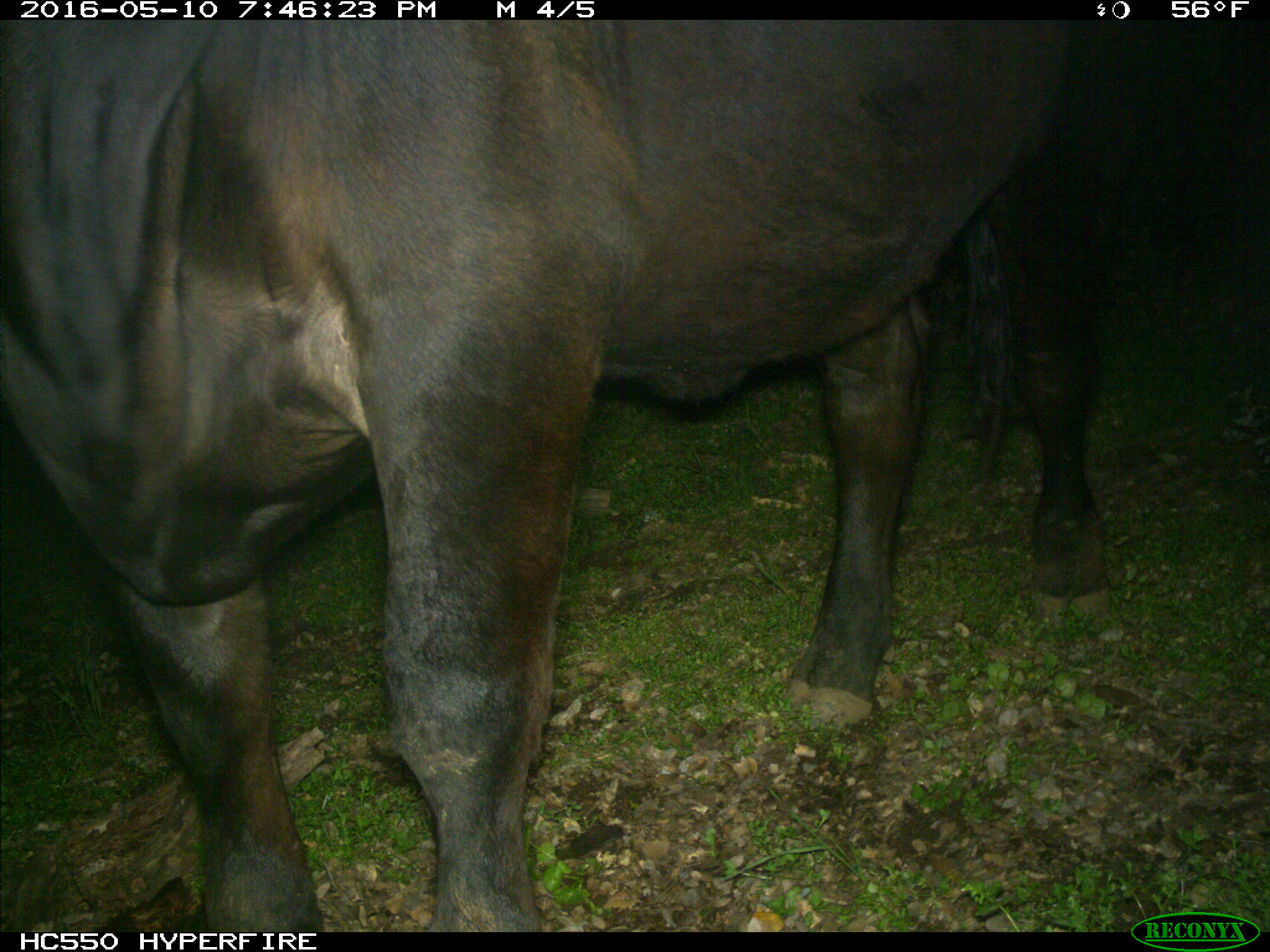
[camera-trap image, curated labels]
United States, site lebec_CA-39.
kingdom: Animalia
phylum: Chordata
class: Mammalia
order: Artiodactyla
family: Bovidae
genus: Bos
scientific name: Bos taurus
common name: domestic cow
Bos taurus (domestic cow).